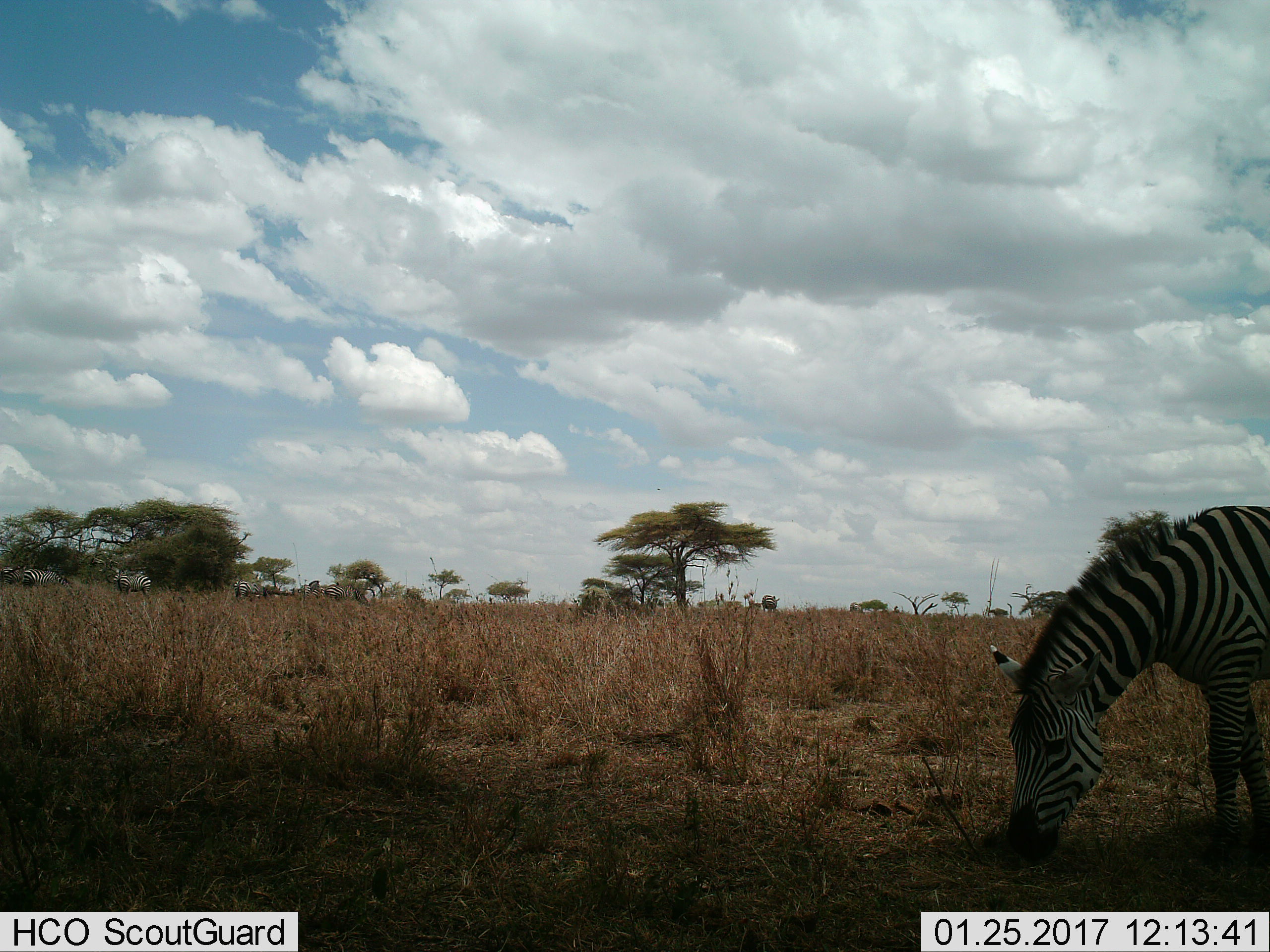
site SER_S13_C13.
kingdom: Animalia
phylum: Chordata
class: Mammalia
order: Perissodactyla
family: Equidae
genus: Equus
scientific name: Equus quagga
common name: plains zebra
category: zebraplains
Zebraplains (plains zebra) (Equus quagga), count 1. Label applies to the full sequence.